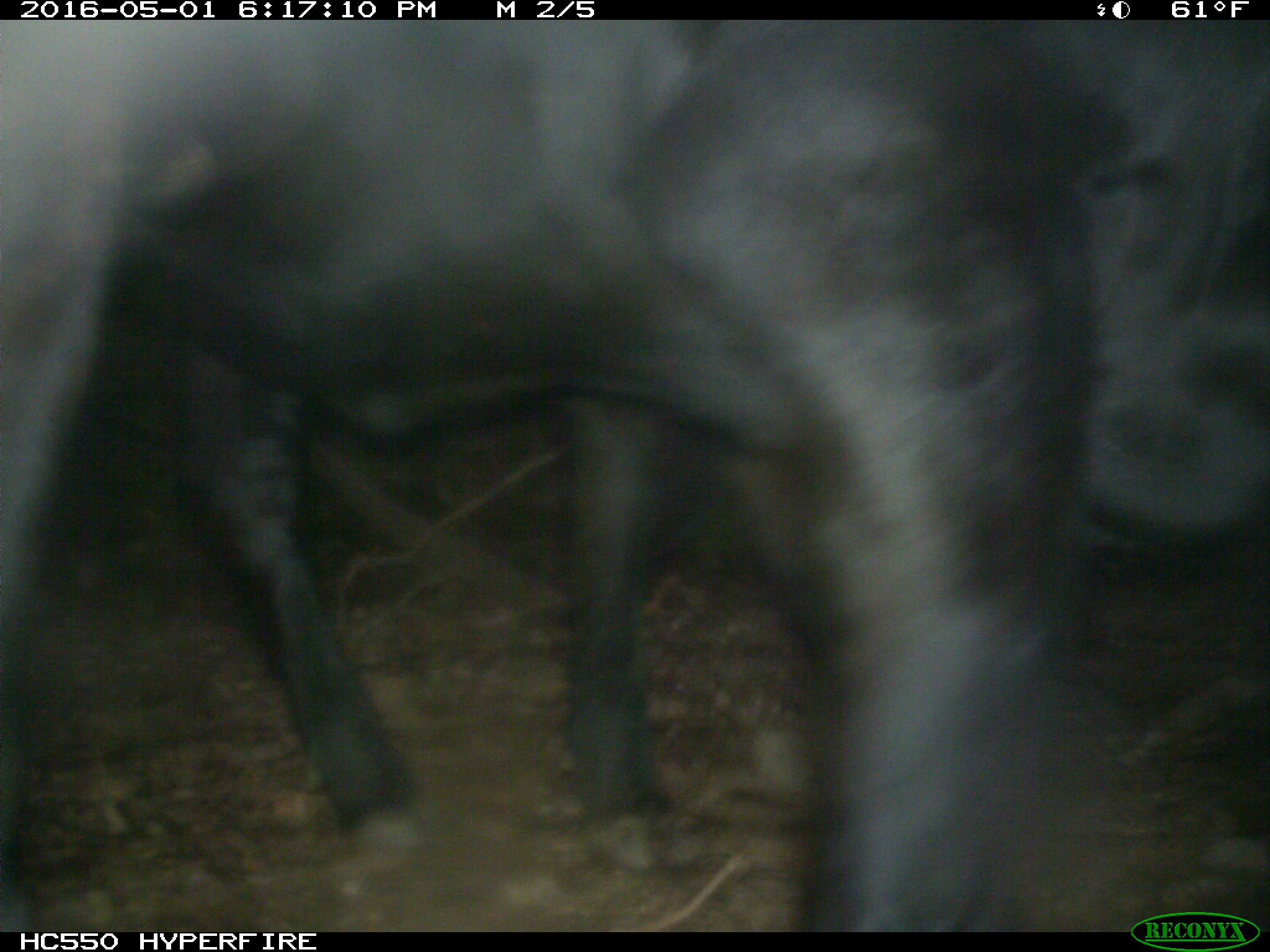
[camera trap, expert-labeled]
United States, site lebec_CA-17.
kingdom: Animalia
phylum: Chordata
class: Mammalia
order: Artiodactyla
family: Bovidae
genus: Bos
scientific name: Bos taurus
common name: domestic cow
Bos taurus (domestic cow).